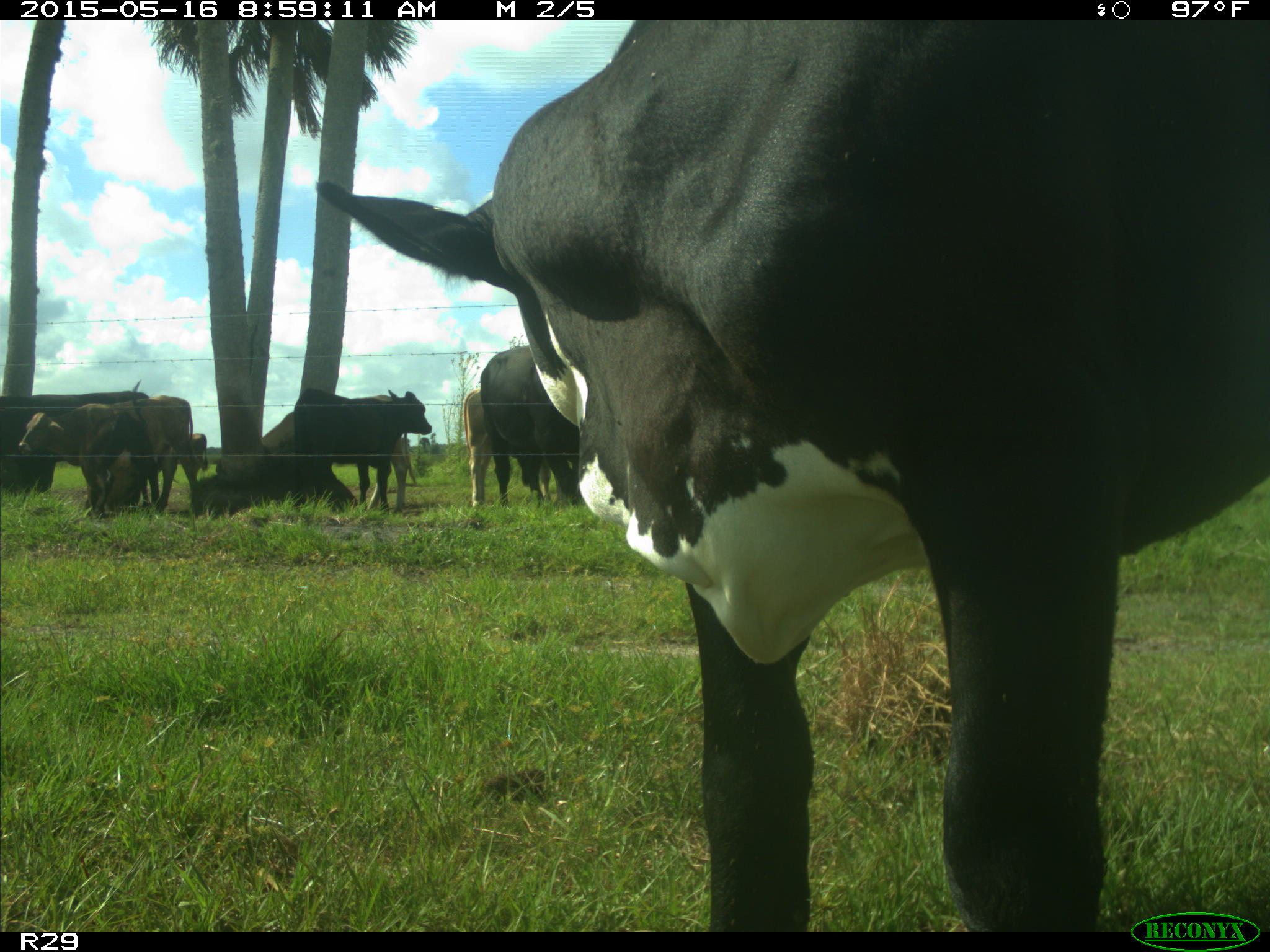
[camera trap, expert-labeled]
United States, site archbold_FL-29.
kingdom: Animalia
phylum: Chordata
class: Mammalia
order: Artiodactyla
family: Bovidae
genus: Bos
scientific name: Bos taurus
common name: domestic cow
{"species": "Bos taurus (domestic cow)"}